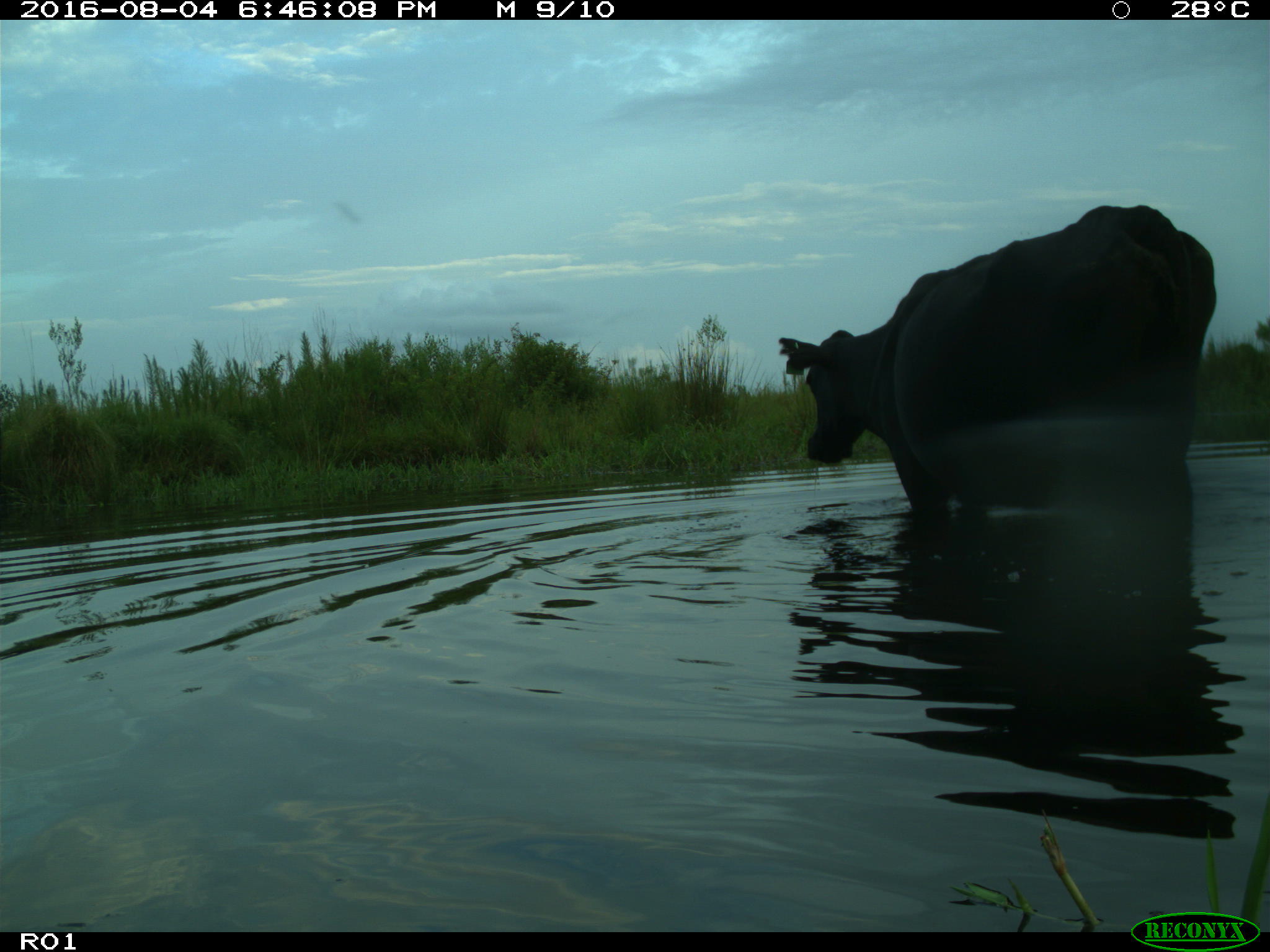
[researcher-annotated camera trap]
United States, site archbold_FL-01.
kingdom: Animalia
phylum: Chordata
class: Mammalia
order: Artiodactyla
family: Bovidae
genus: Bos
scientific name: Bos taurus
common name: domestic cow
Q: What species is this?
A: Bos taurus (domestic cow).